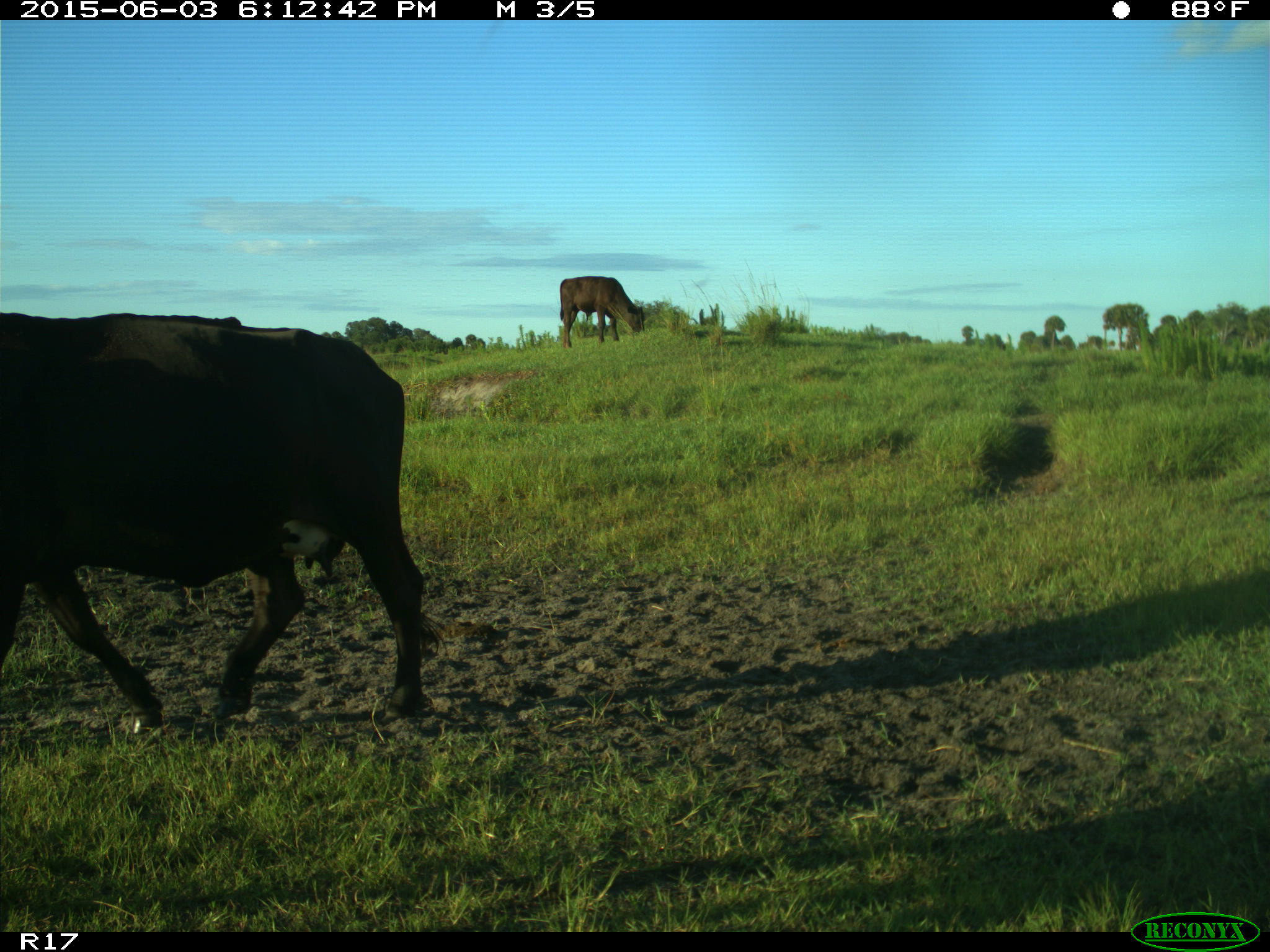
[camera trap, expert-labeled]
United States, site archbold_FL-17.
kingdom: Animalia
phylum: Chordata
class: Mammalia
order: Artiodactyla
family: Bovidae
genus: Bos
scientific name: Bos taurus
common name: domestic cow